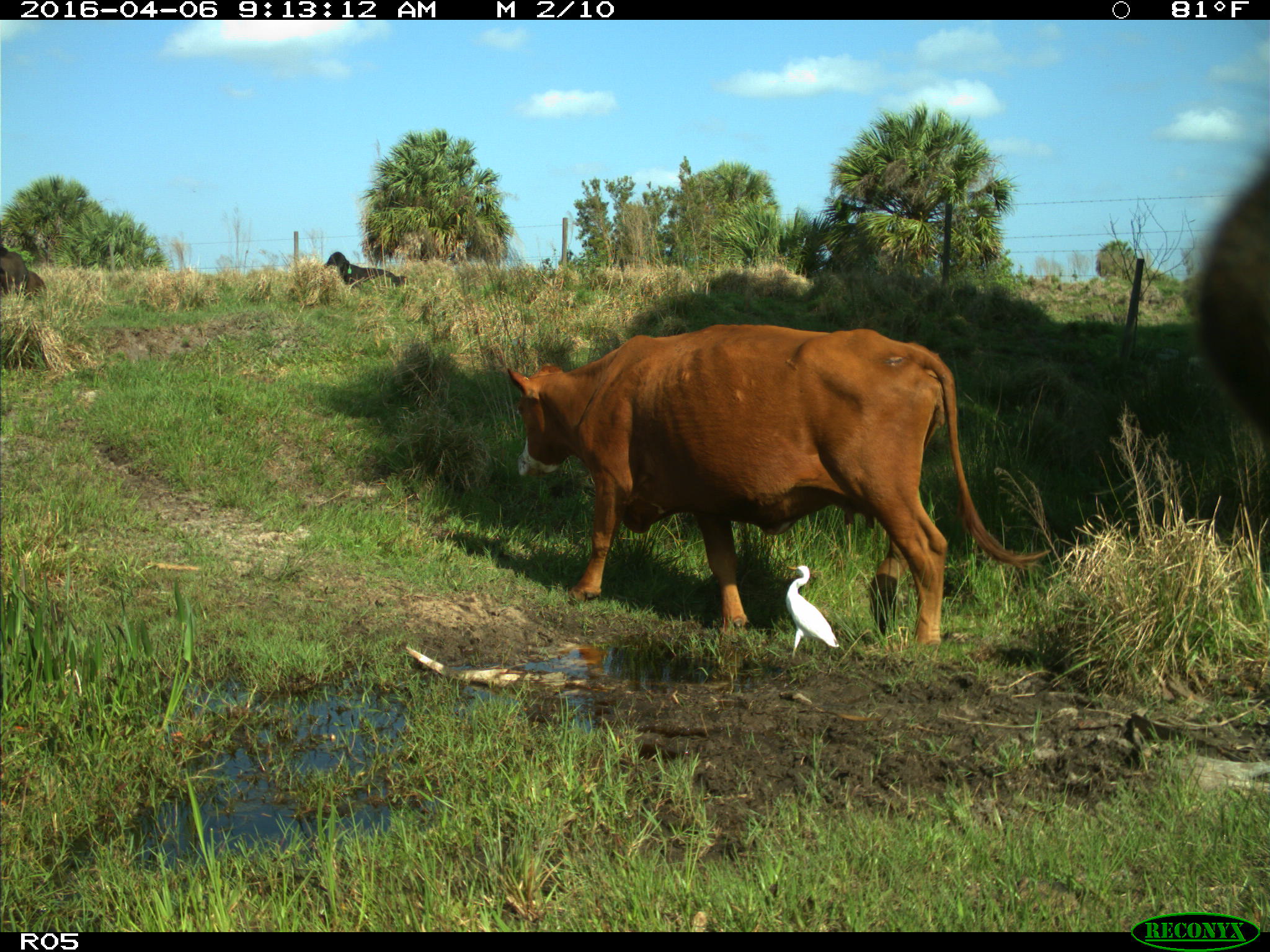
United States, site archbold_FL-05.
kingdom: Animalia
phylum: Chordata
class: Mammalia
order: Artiodactyla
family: Bovidae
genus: Bos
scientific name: Bos taurus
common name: domestic cow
Bos taurus (domestic cow).